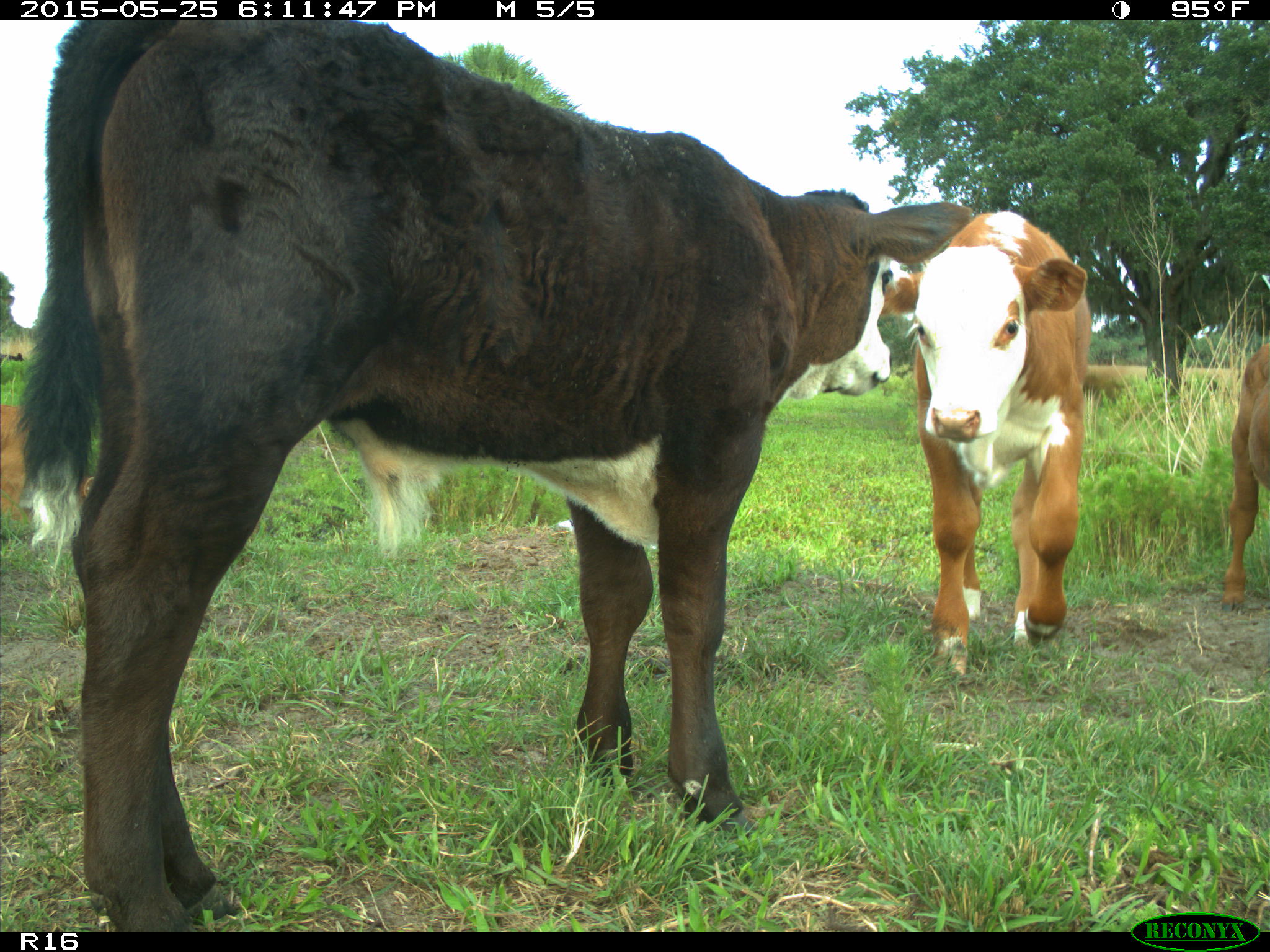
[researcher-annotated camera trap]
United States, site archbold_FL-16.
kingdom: Animalia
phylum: Chordata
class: Mammalia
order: Artiodactyla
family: Bovidae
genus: Bos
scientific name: Bos taurus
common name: domestic cow